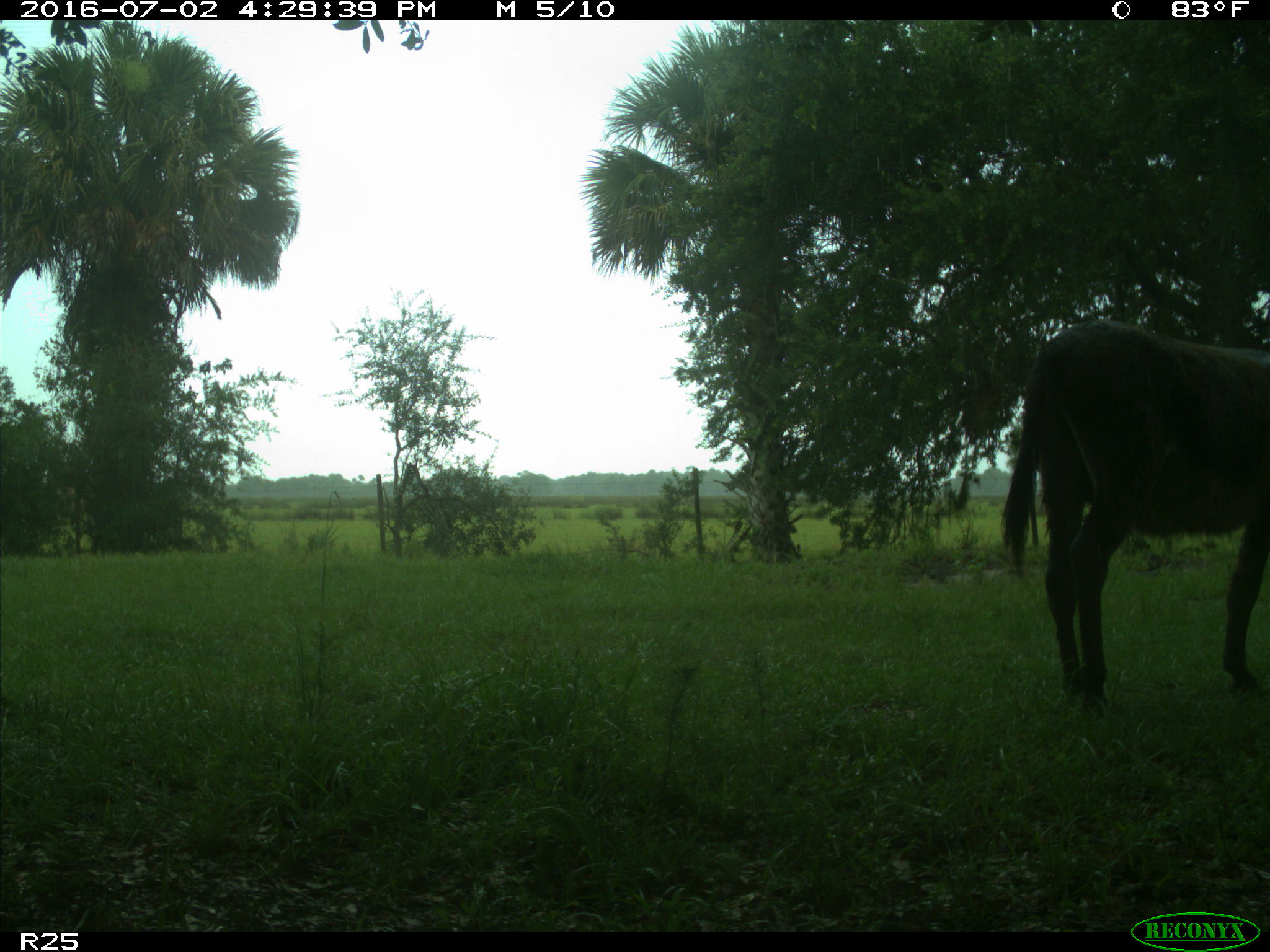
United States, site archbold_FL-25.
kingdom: Animalia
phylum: Chordata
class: Mammalia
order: Artiodactyla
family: Bovidae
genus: Bos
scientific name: Bos taurus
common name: domestic cow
Bos taurus (domestic cow).